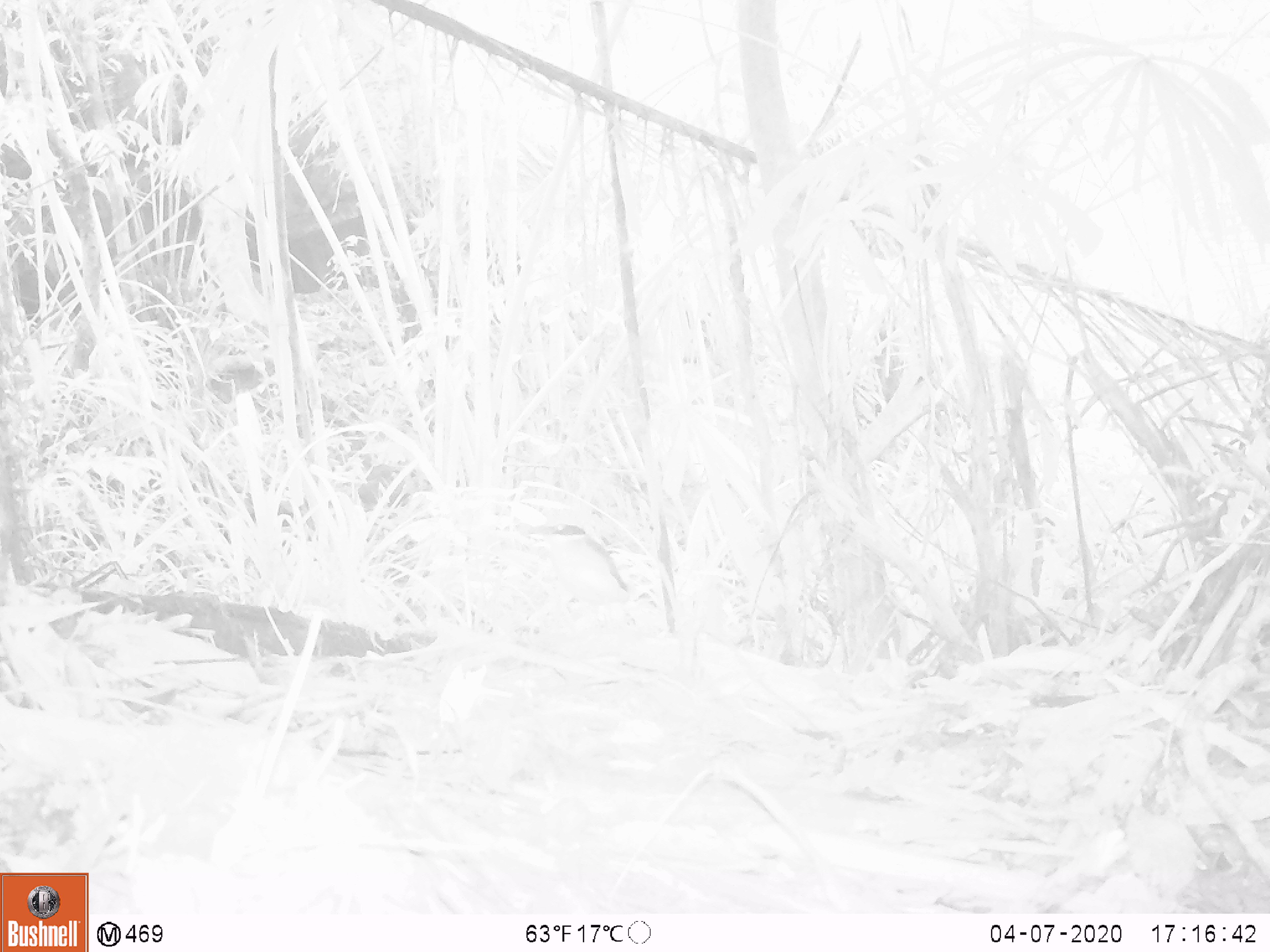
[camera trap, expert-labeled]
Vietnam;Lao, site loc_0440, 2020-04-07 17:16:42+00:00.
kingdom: Animalia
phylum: Chordata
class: Aves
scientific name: Aves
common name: bird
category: unidentified bird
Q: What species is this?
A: Unidentified bird (bird) (Aves).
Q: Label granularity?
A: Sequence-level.